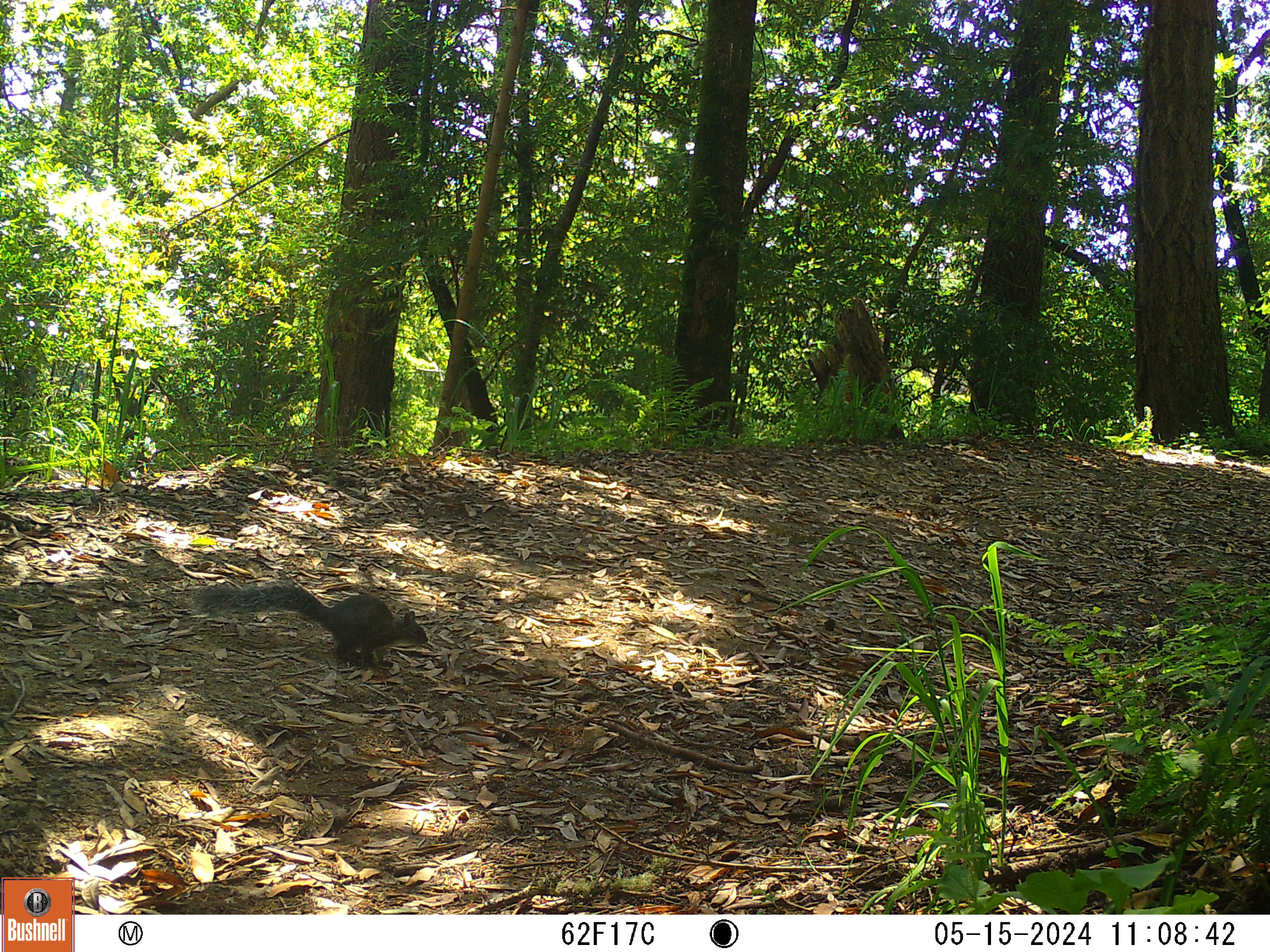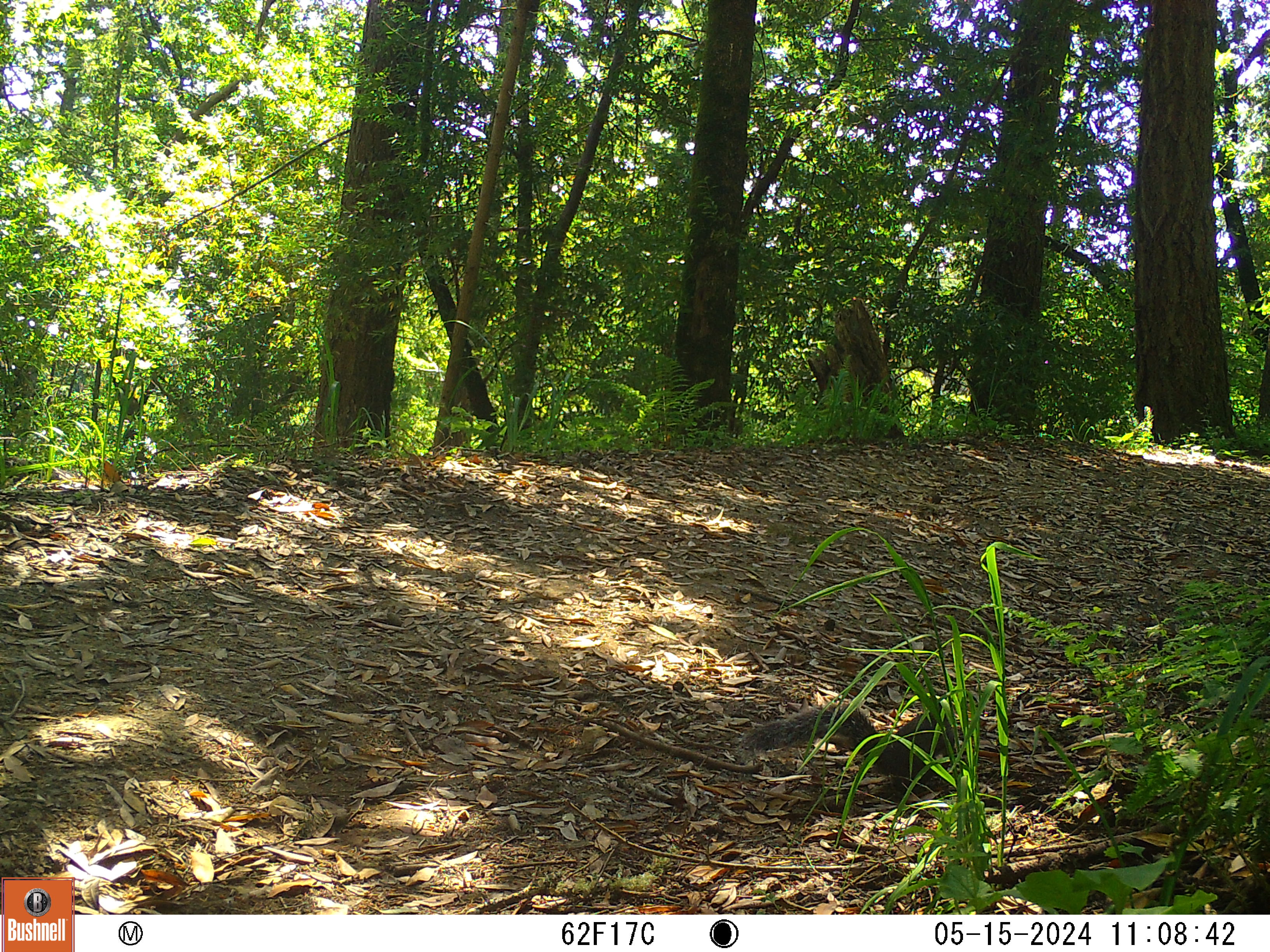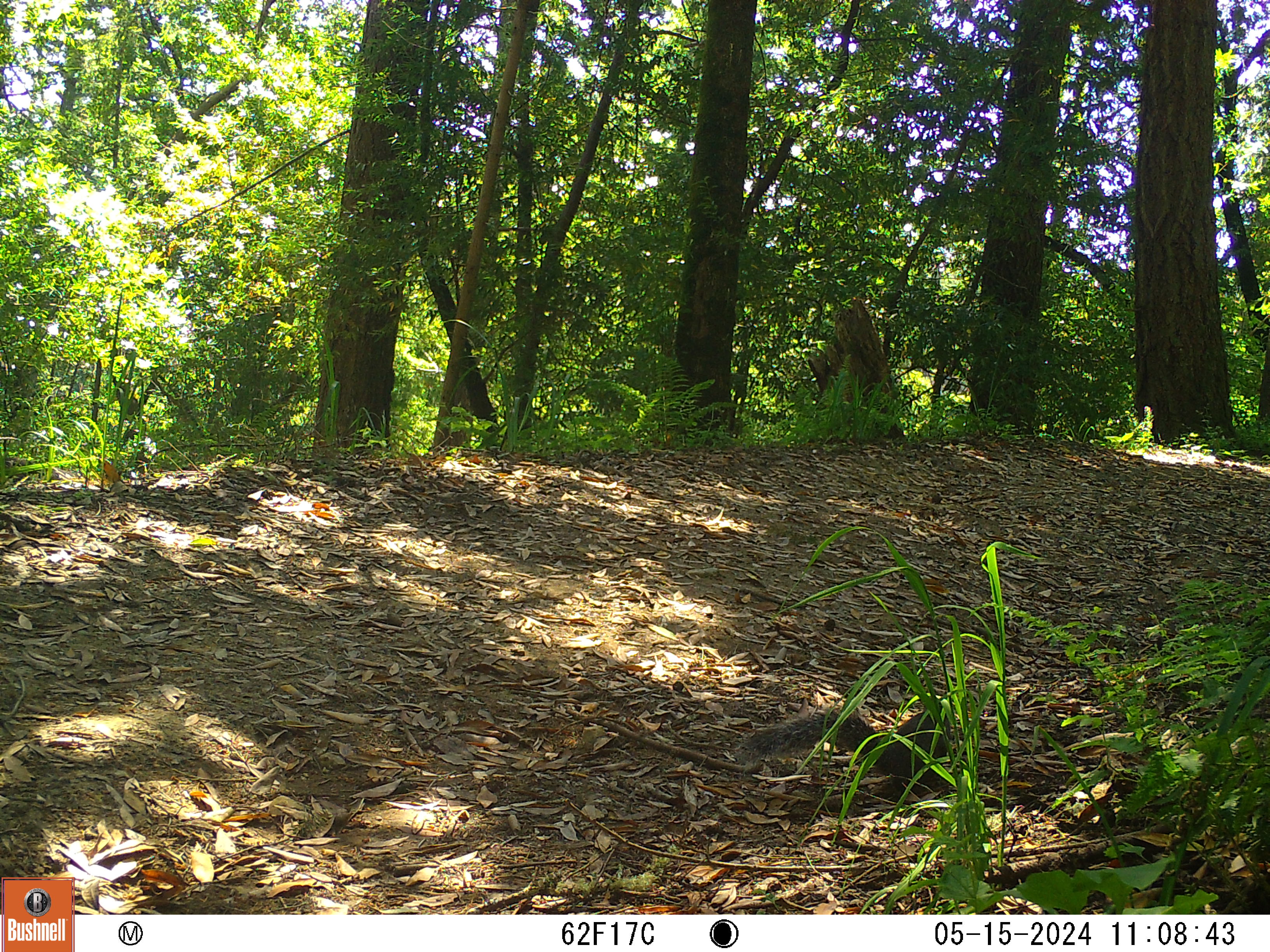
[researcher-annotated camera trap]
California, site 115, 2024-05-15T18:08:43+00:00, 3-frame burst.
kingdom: Animalia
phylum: Chordata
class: Mammalia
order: Rodentia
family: Sciuridae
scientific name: Sciuridae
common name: squirrel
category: unknown squirrel